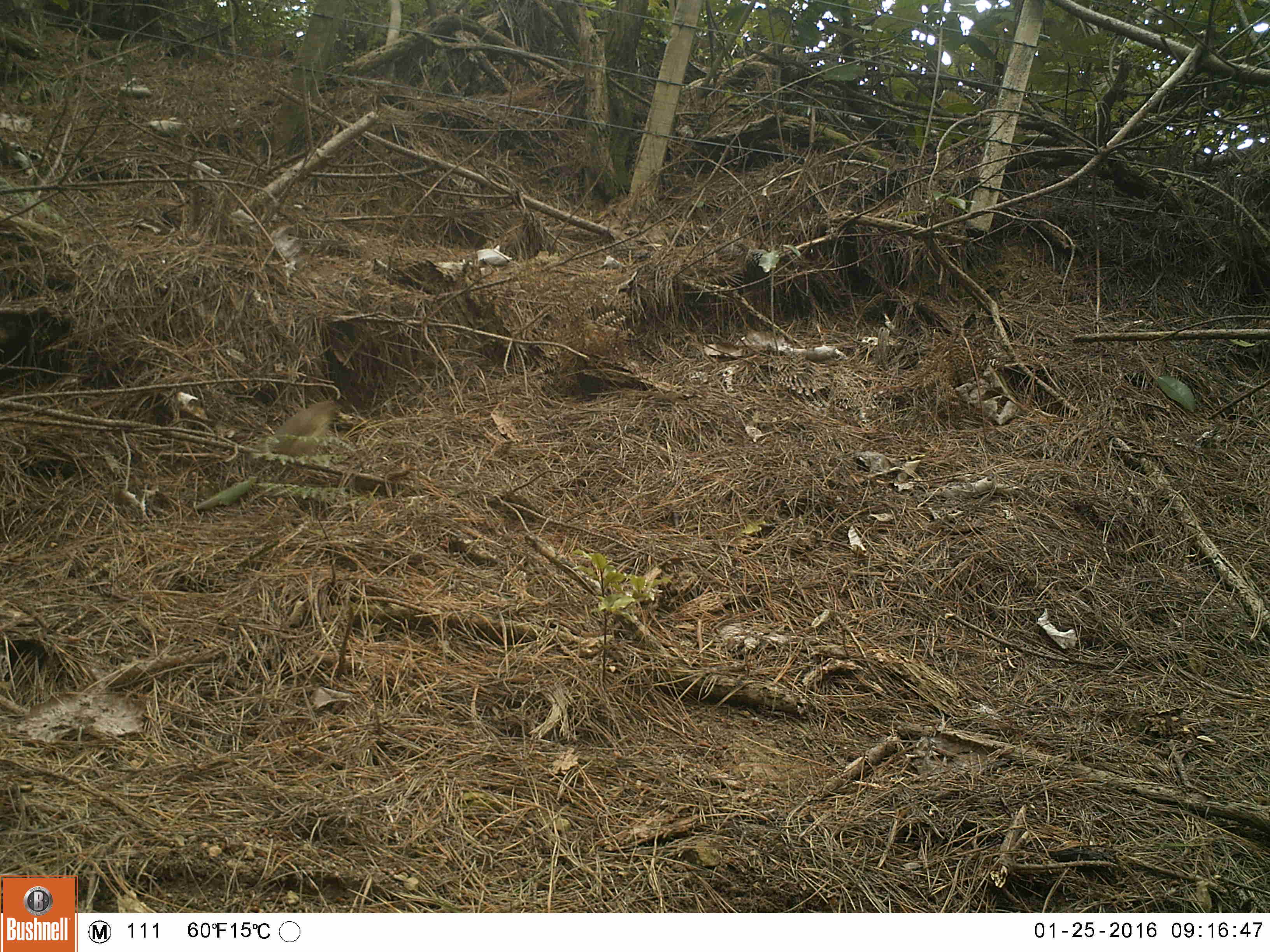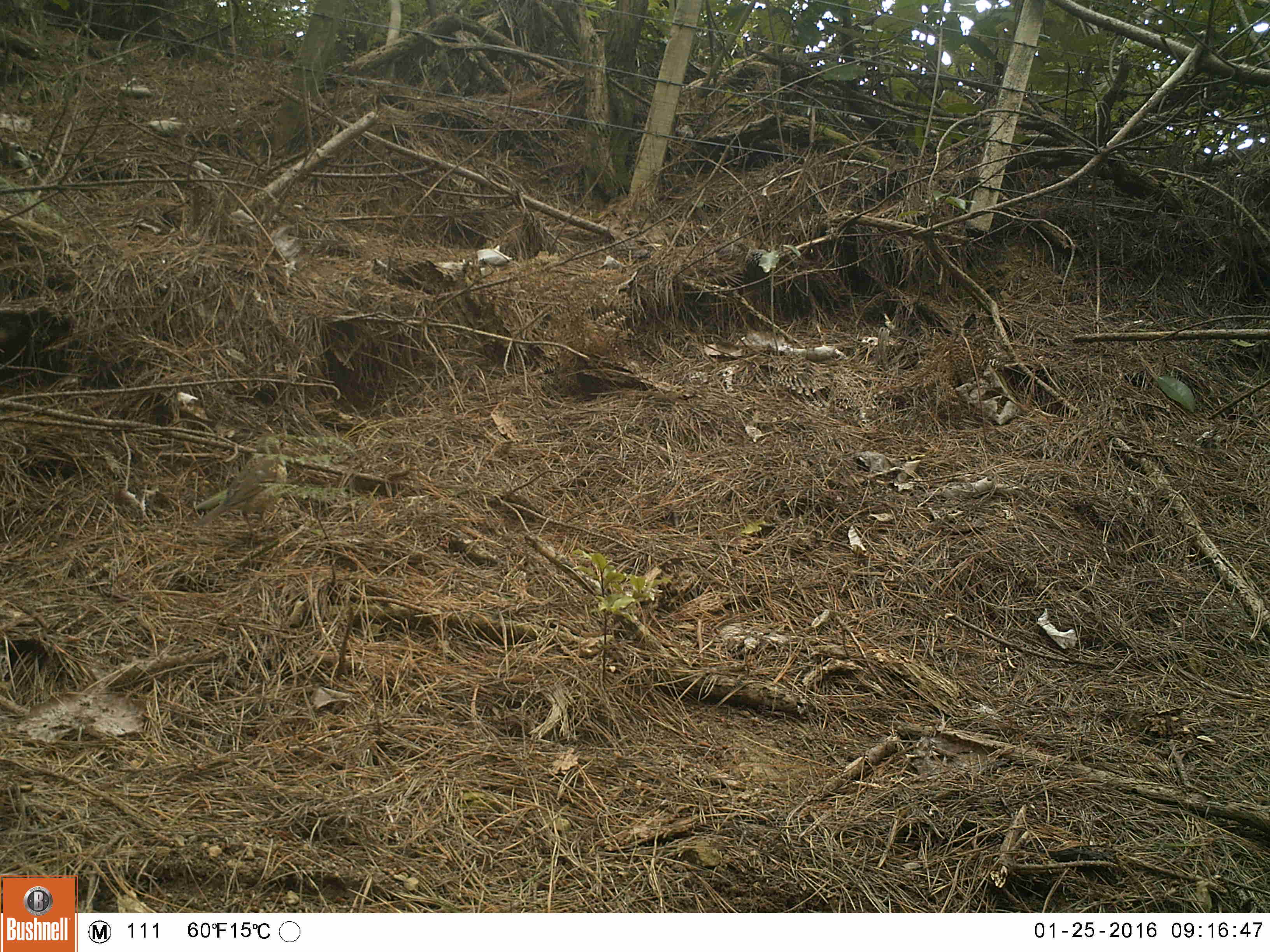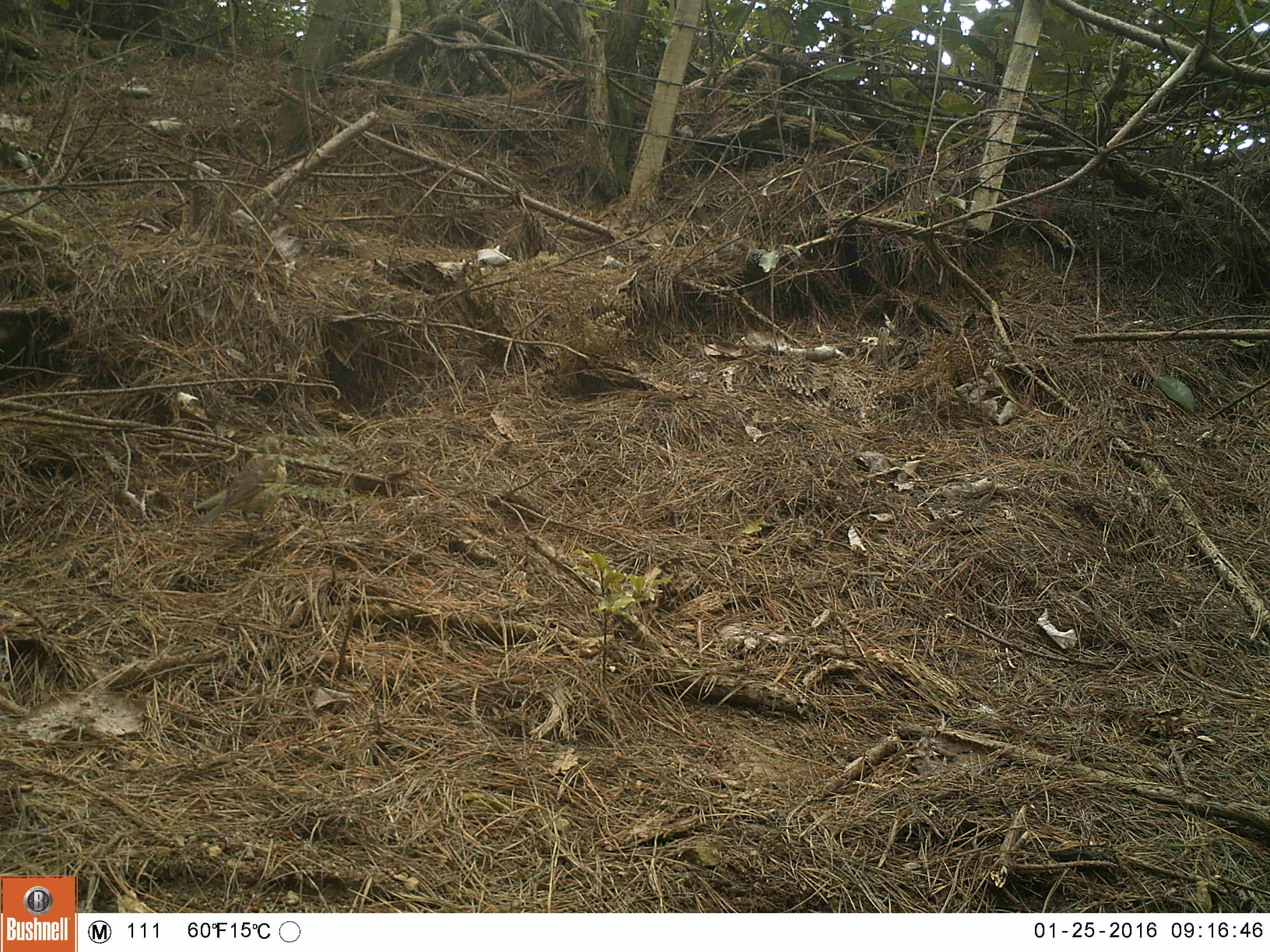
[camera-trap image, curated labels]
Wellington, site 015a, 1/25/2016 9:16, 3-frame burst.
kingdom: Animalia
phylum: Chordata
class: Aves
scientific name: Aves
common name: bird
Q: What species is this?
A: Bird (Aves).